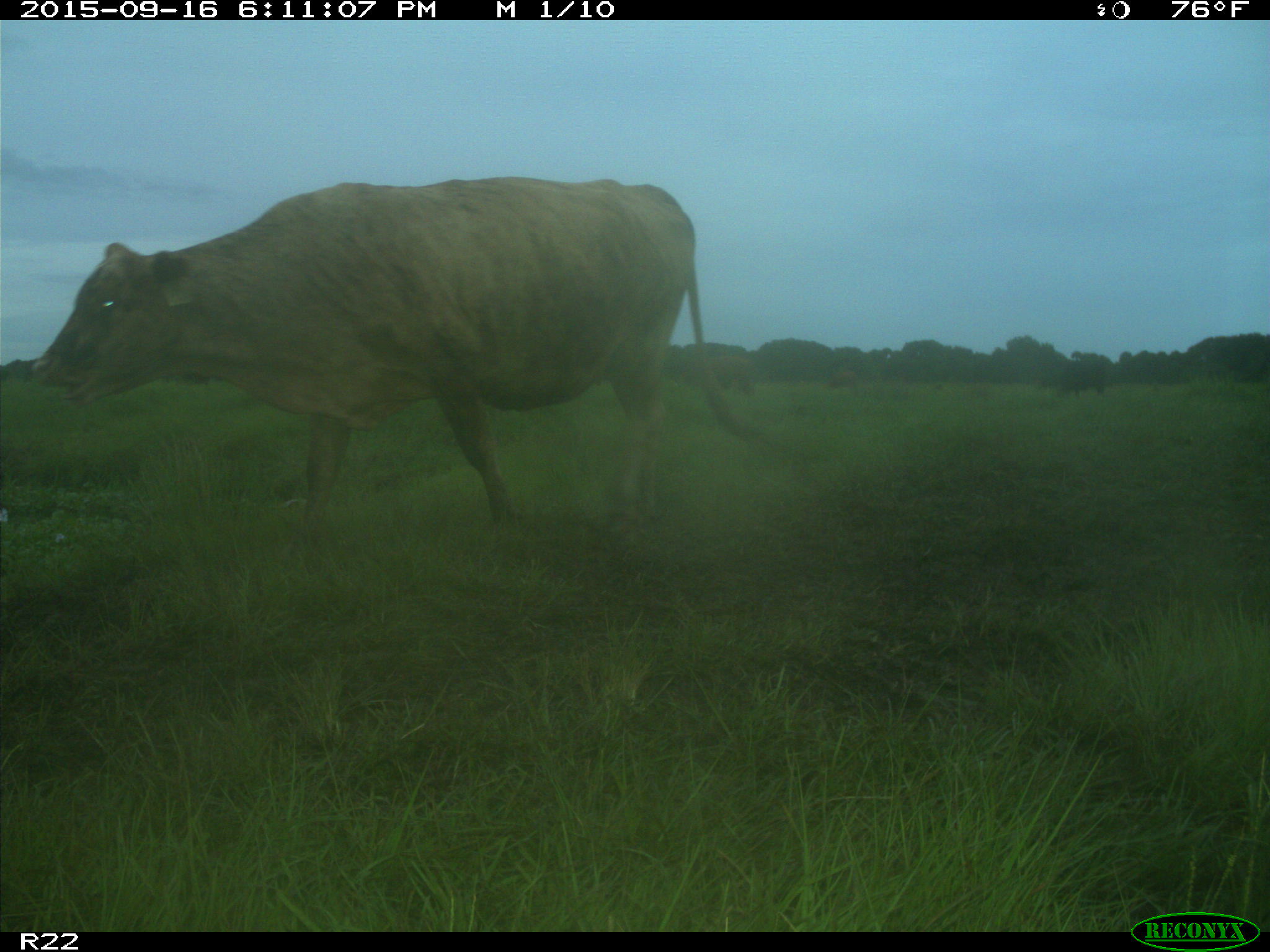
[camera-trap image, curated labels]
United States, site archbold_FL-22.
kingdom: Animalia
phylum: Chordata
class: Mammalia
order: Artiodactyla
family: Bovidae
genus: Bos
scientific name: Bos taurus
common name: domestic cow